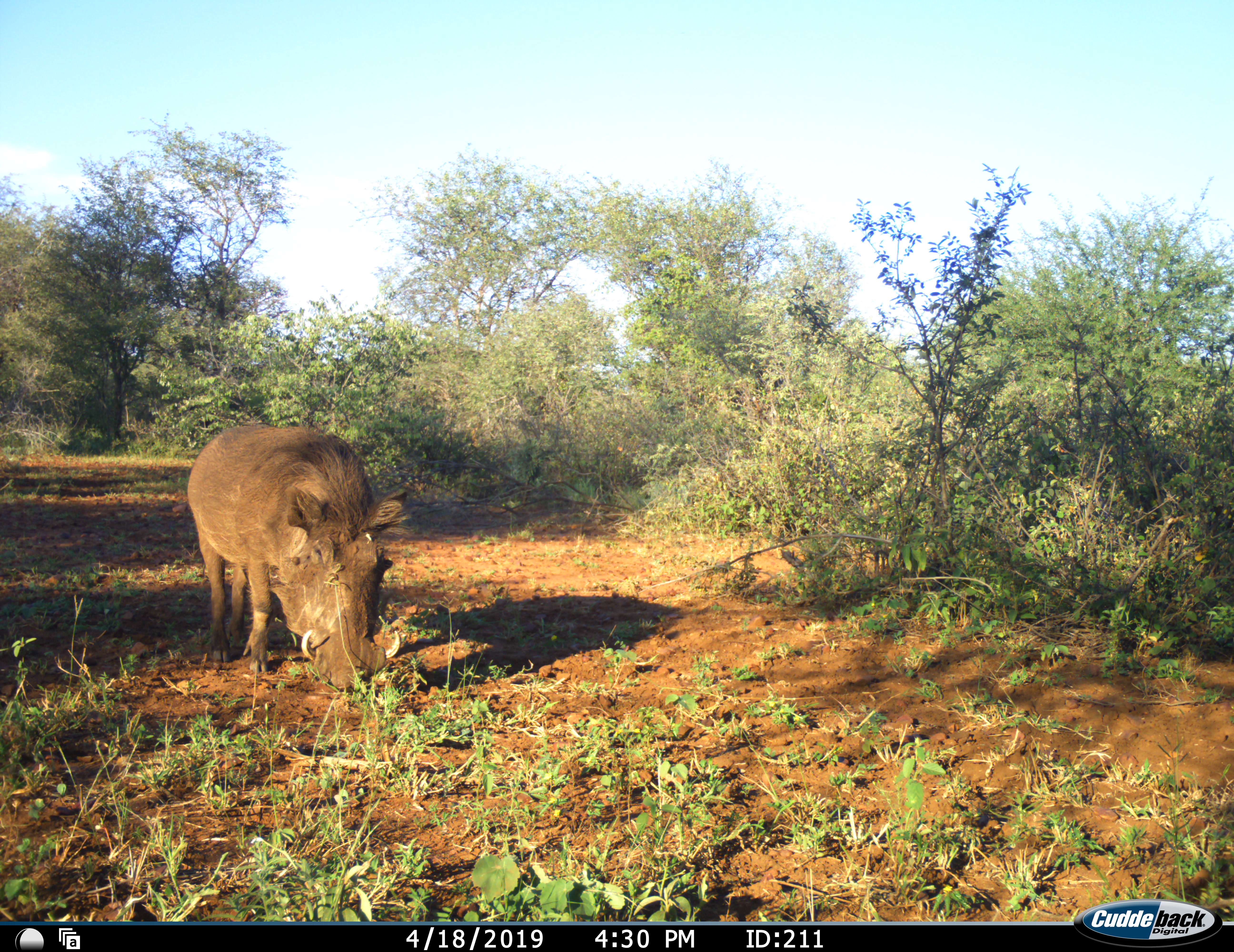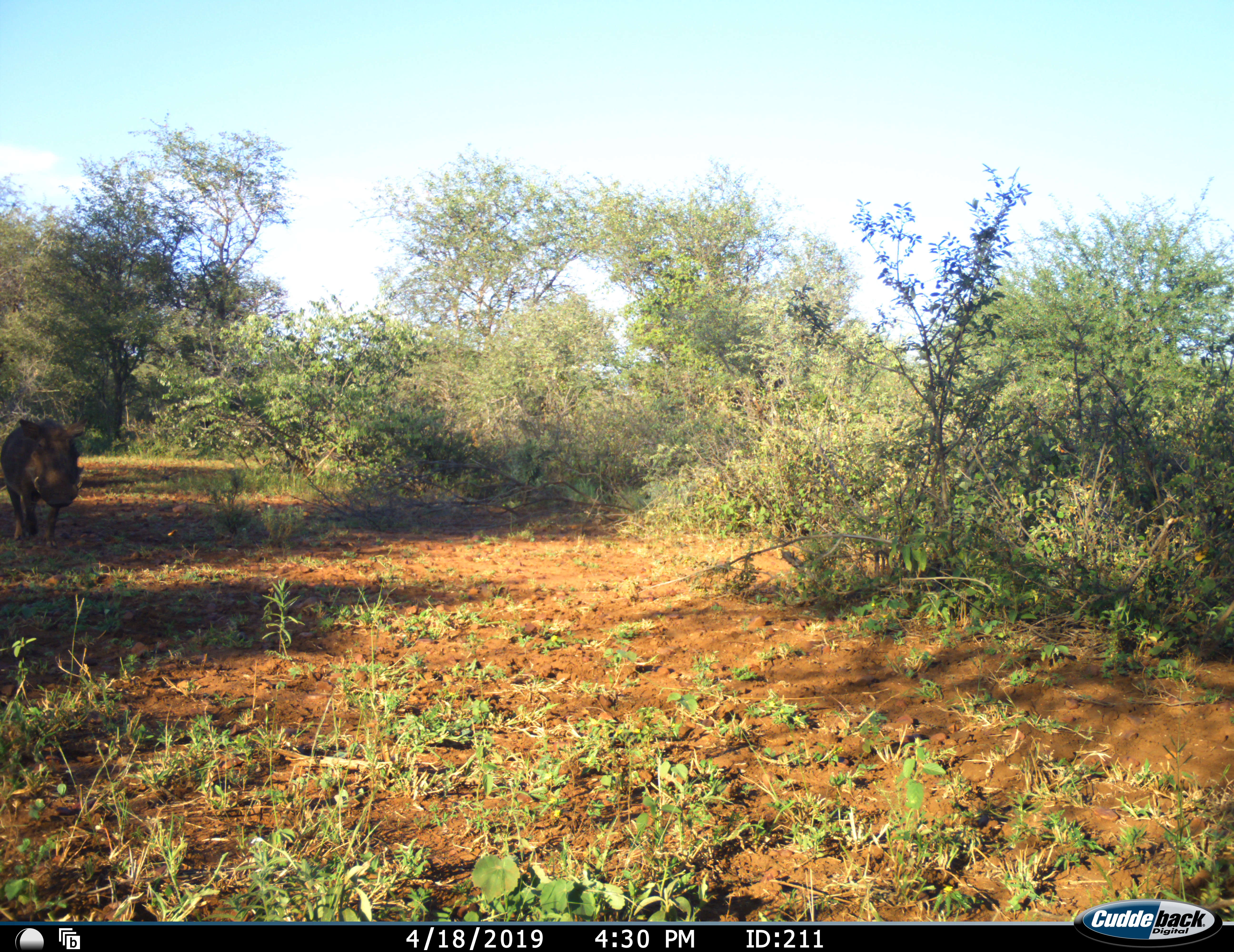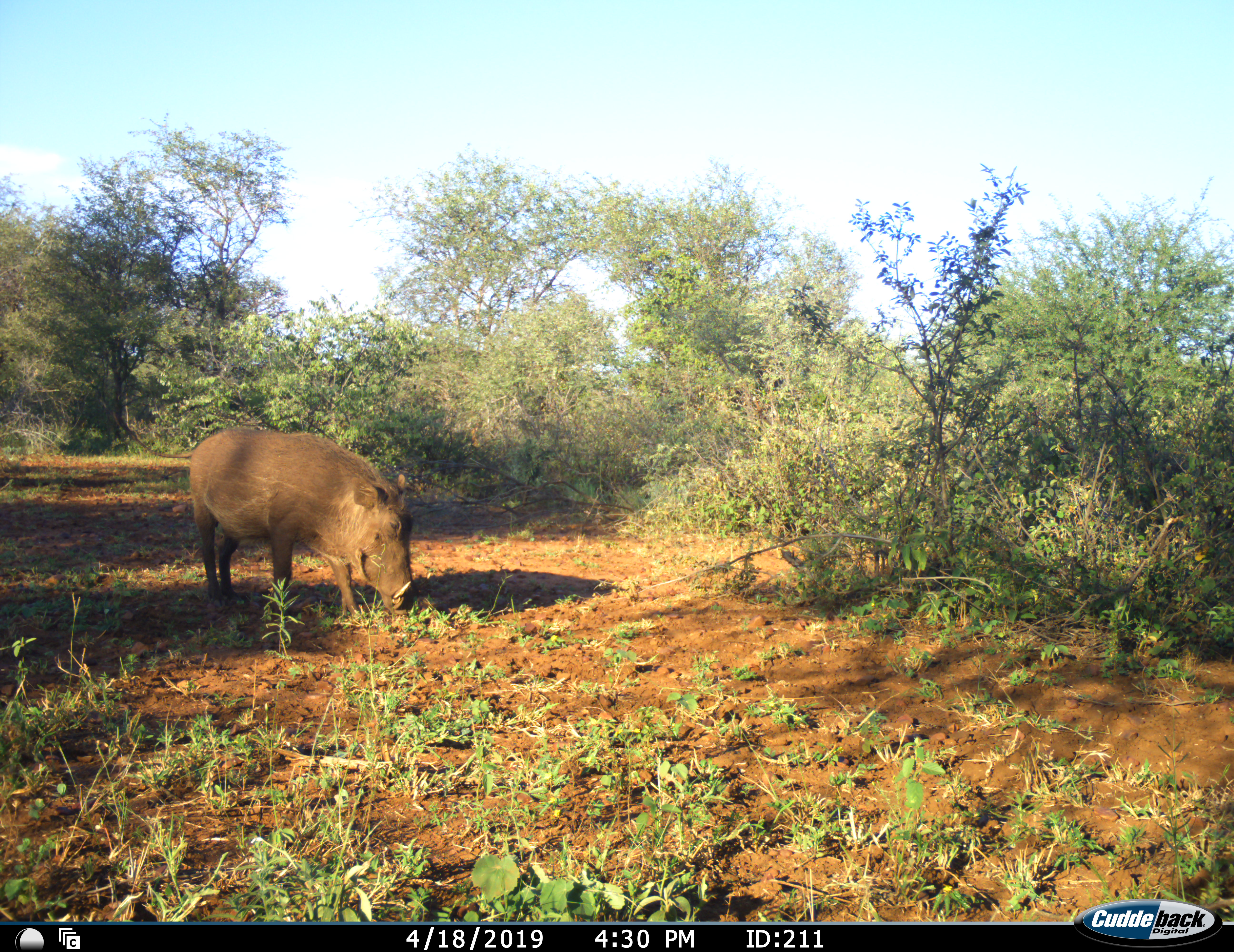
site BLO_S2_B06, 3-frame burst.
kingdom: Animalia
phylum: Chordata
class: Mammalia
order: Artiodactyla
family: Suidae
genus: Phacochoerus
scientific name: Phacochoerus africanus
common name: warthog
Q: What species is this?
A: Warthog (Phacochoerus africanus).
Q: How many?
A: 1.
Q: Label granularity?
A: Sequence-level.